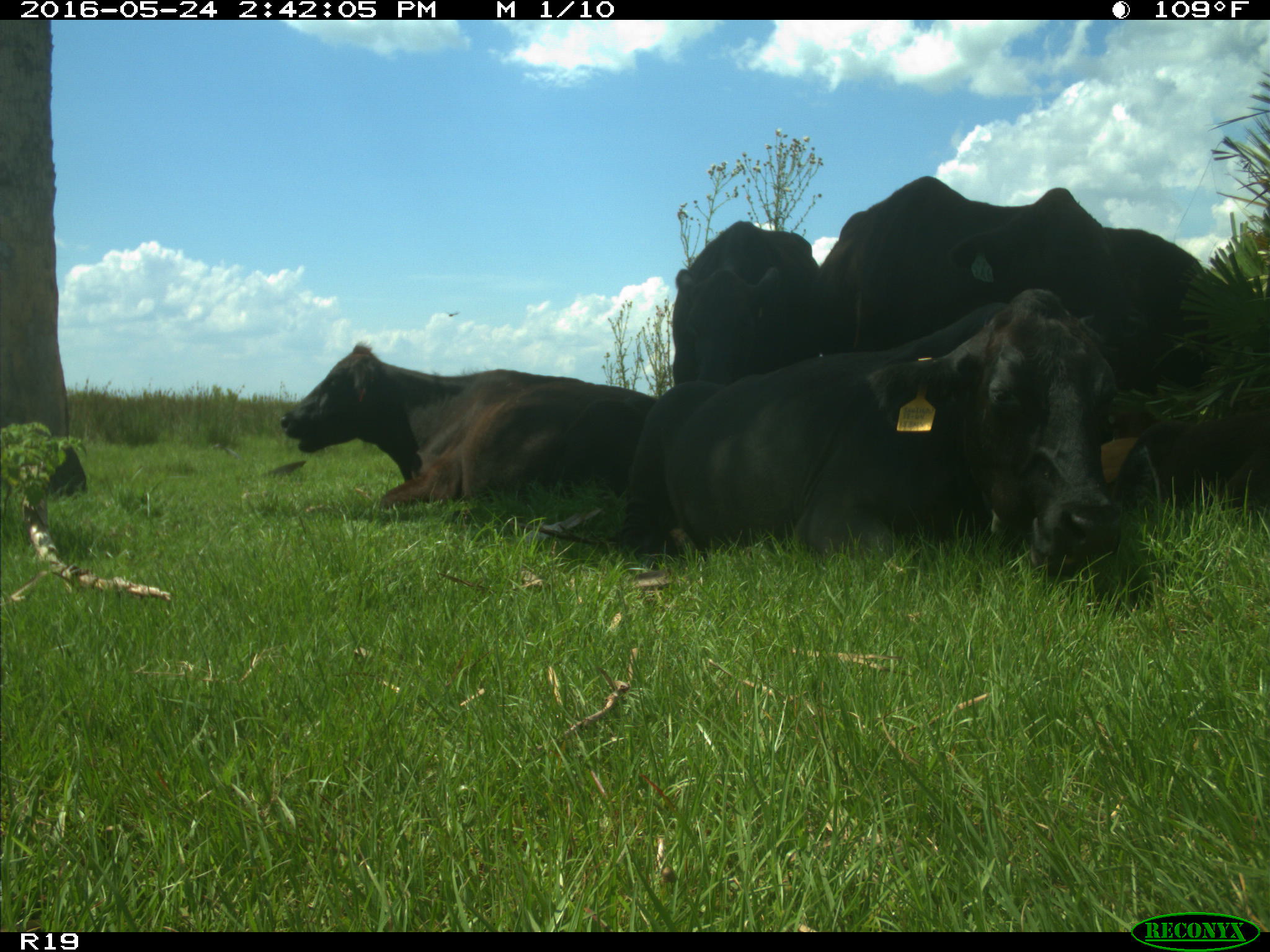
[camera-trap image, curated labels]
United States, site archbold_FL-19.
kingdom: Animalia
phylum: Chordata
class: Mammalia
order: Artiodactyla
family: Bovidae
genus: Bos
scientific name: Bos taurus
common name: domestic cow